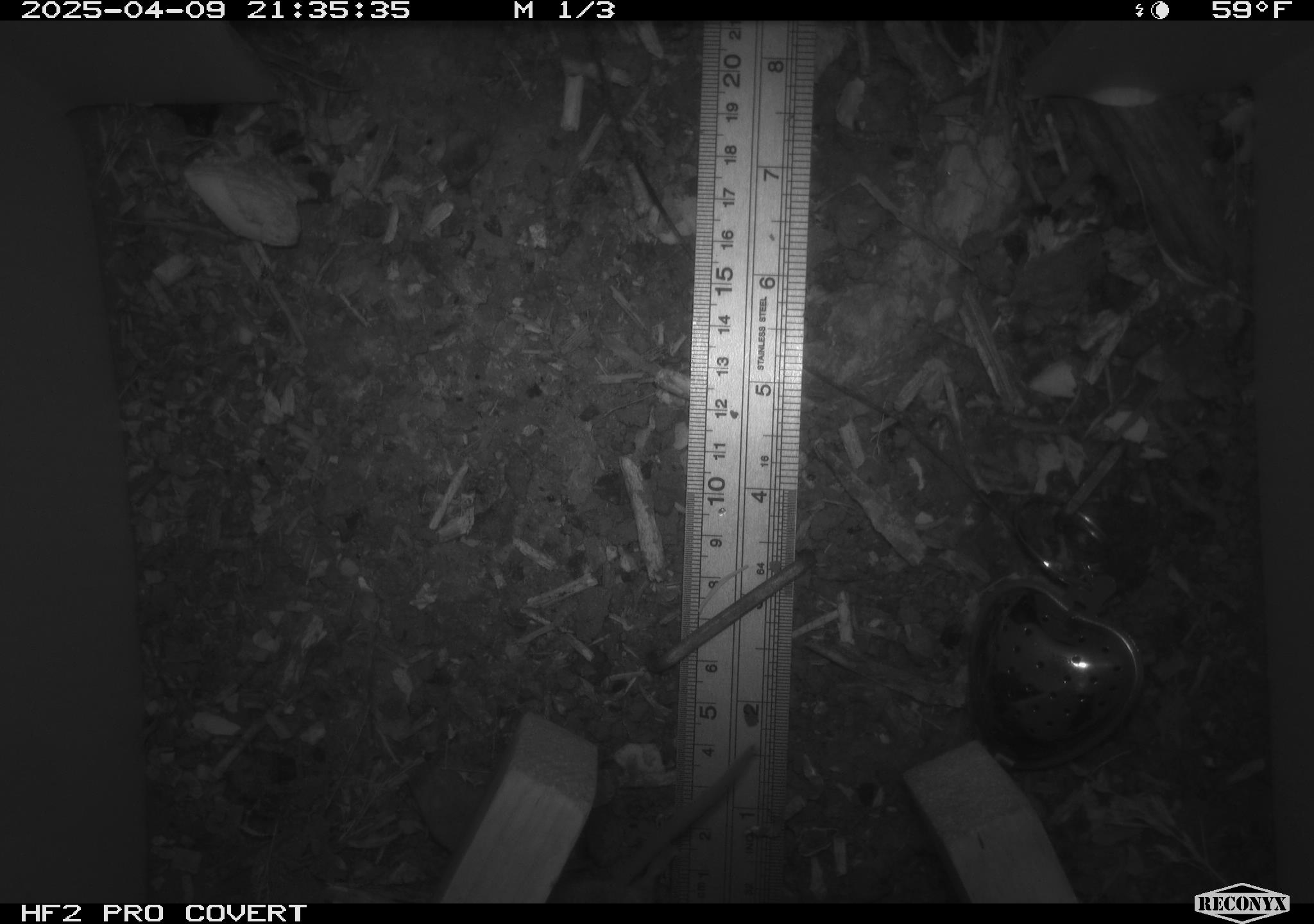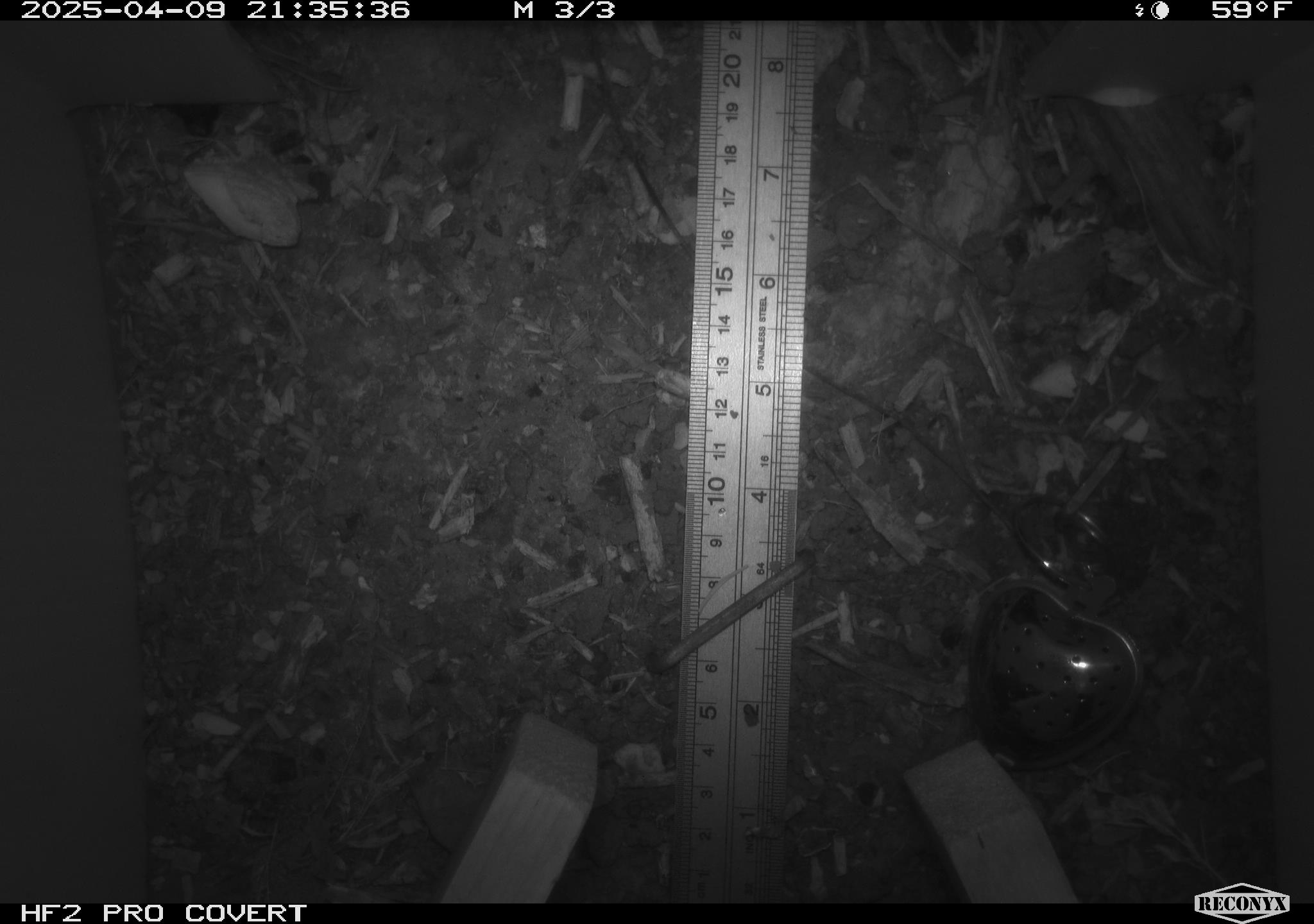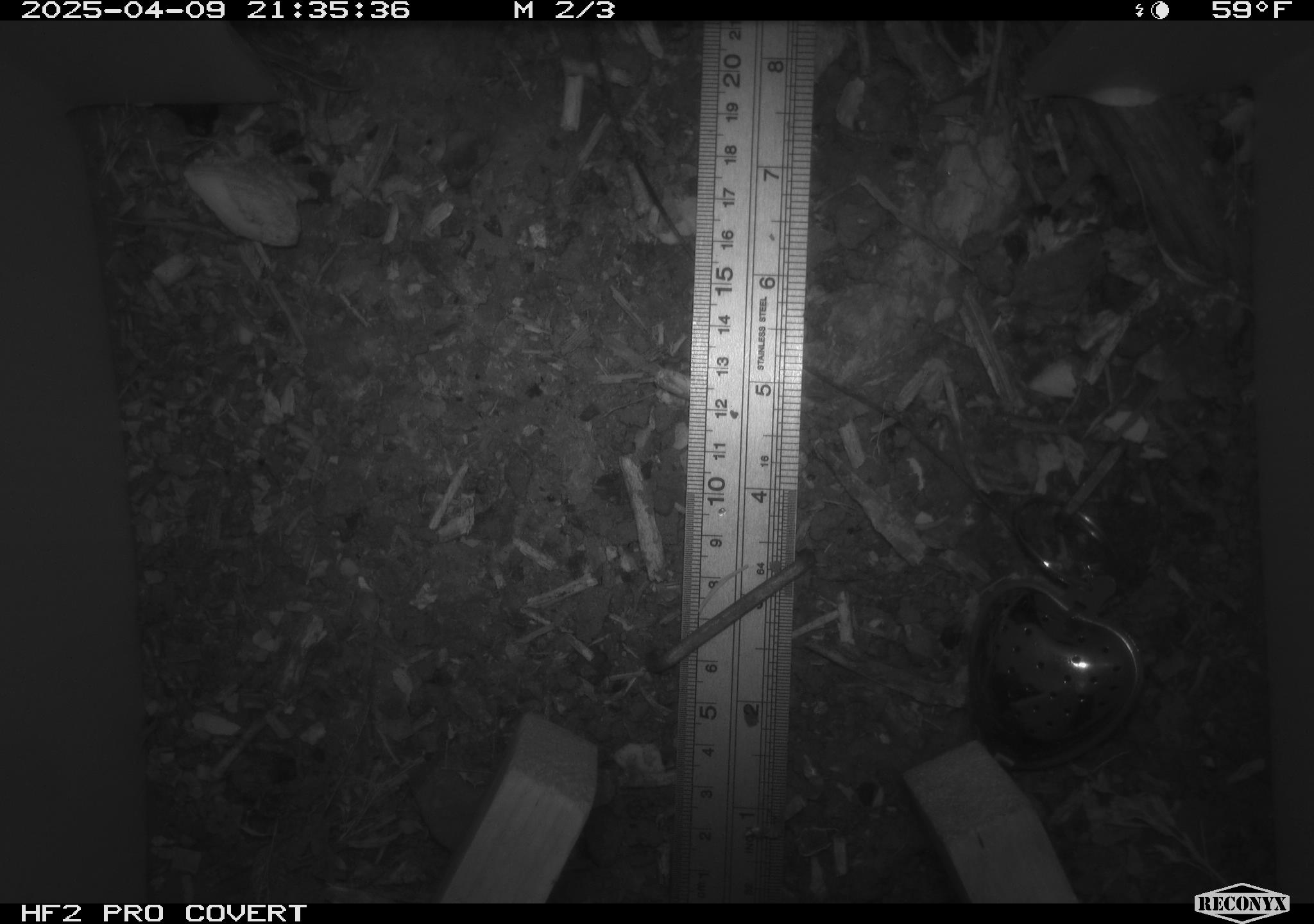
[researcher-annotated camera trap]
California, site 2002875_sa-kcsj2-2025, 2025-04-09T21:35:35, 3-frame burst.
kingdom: Animalia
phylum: Chordata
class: Mammalia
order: Rodentia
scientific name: Rodentia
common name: rodent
Rodent (Rodentia).